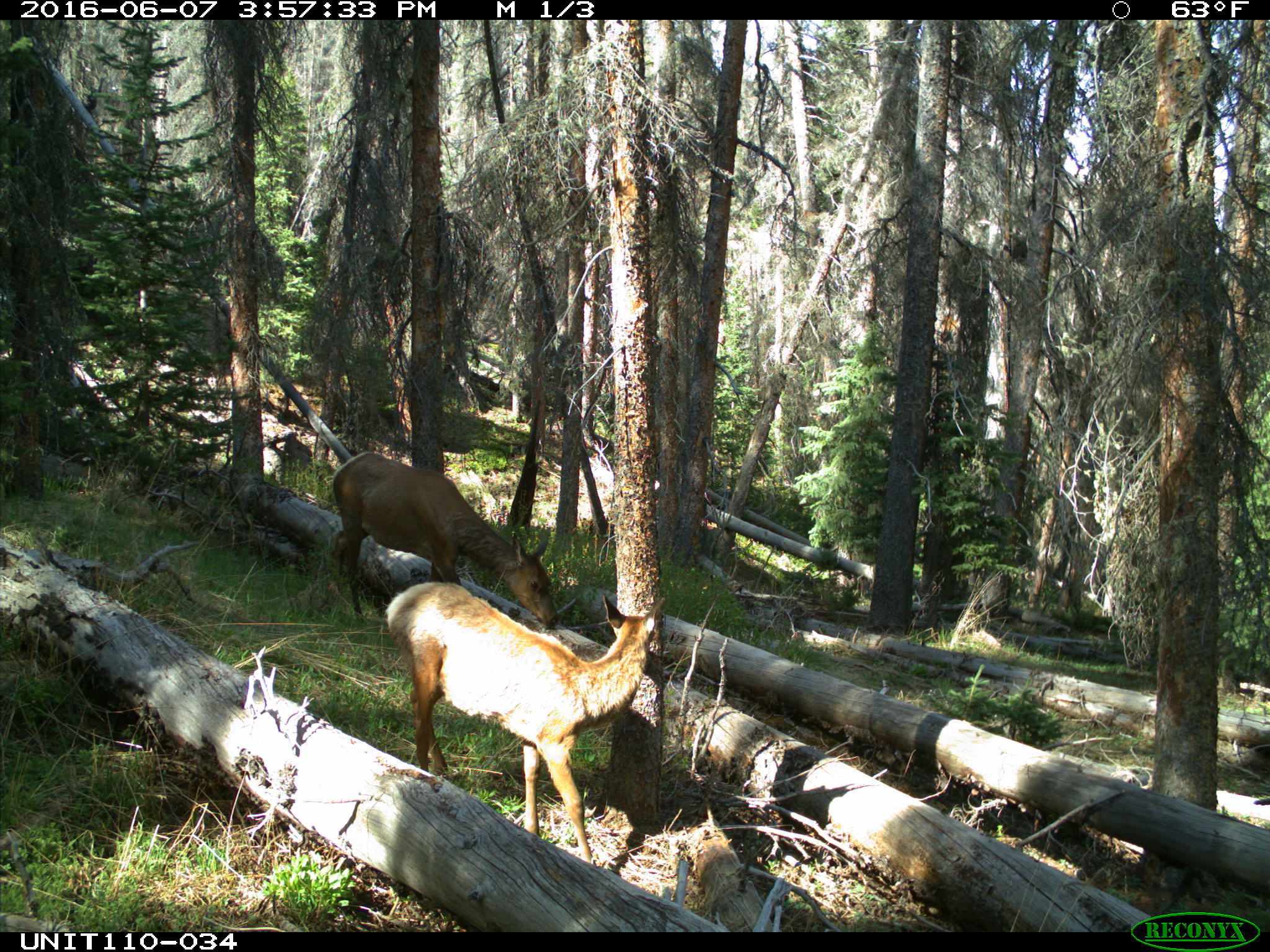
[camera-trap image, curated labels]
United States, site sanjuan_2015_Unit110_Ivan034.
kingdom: Animalia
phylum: Chordata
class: Mammalia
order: Artiodactyla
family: Cervidae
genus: Cervus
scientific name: Cervus elaphus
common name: red deer